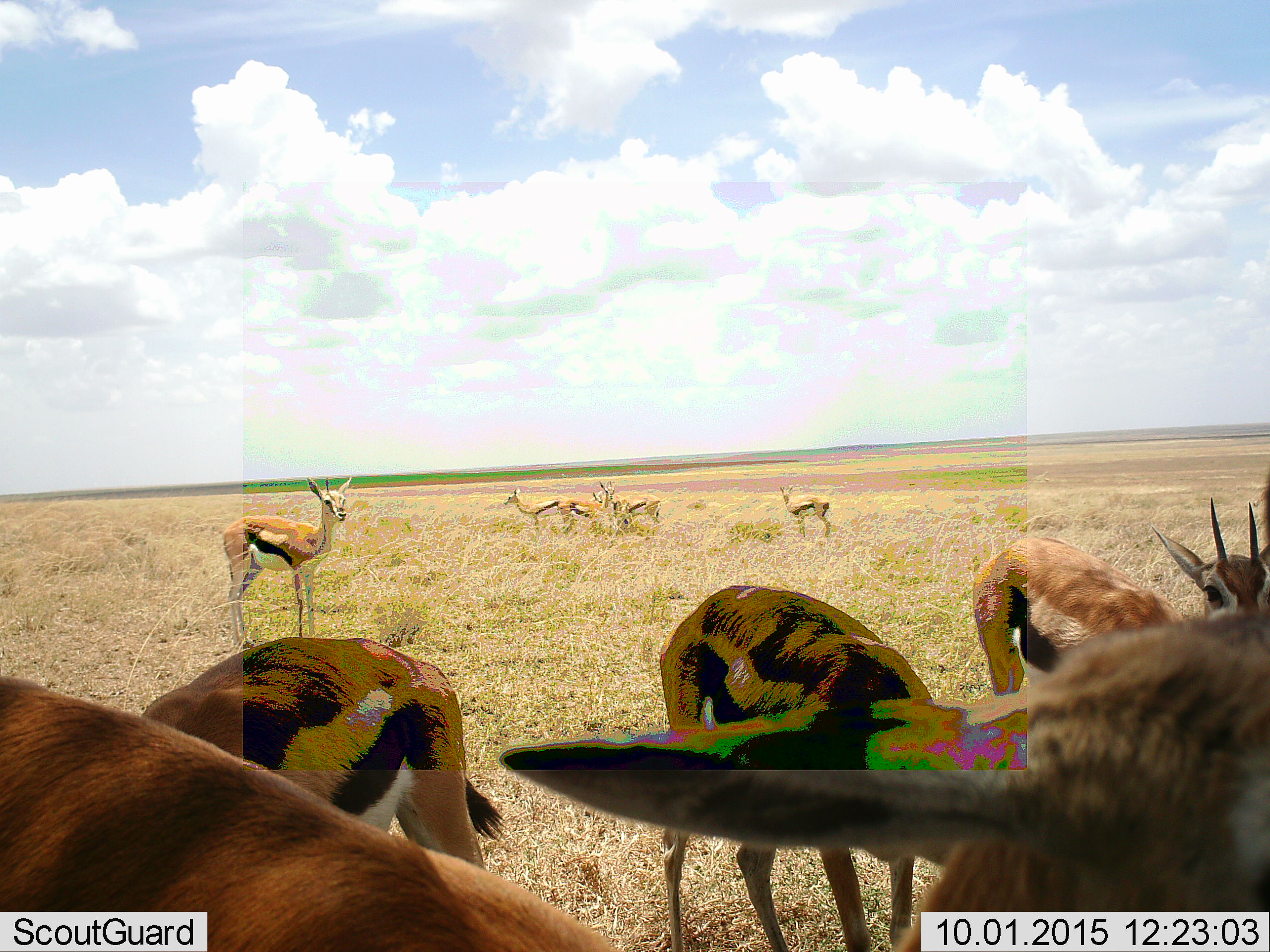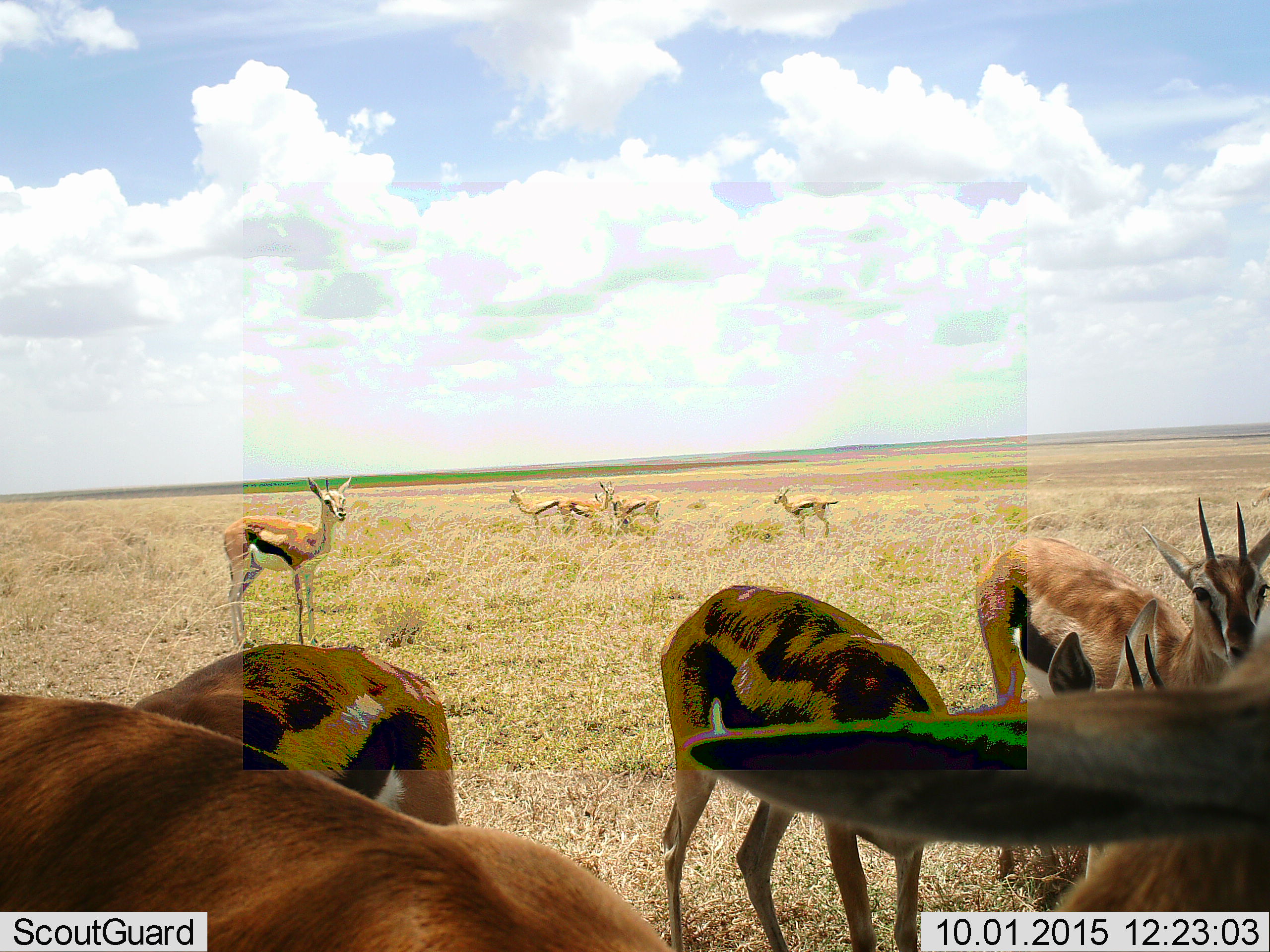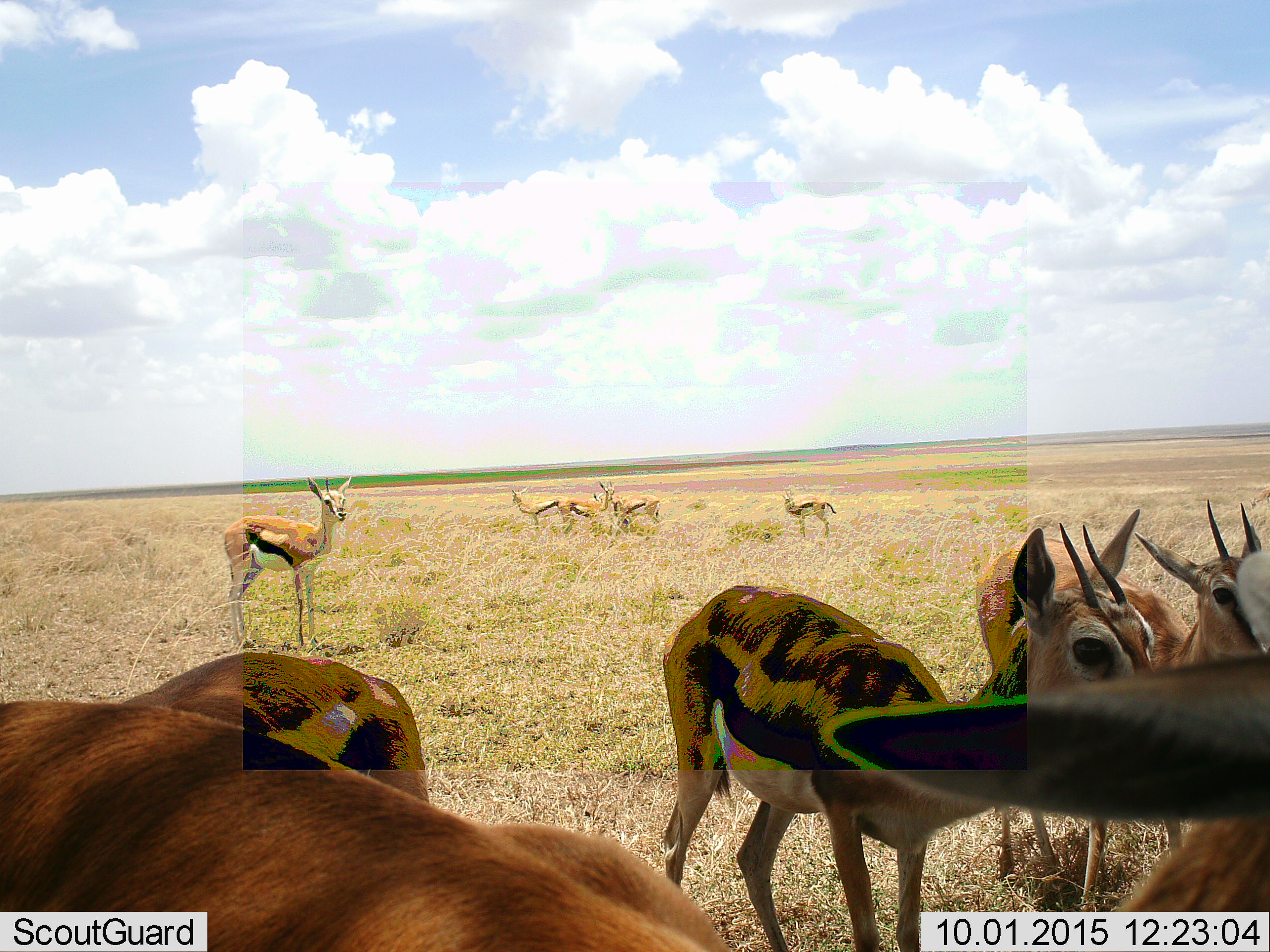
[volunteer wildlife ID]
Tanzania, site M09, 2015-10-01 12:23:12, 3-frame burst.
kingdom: Animalia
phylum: Chordata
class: Mammalia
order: Artiodactyla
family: Bovidae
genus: Eudorcas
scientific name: Eudorcas thomsonii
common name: thomson's gazelle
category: gazellethomsons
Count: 10.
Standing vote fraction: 78%.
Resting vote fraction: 0%.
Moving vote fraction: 11%.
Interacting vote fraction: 33%.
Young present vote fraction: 11%.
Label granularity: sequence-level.